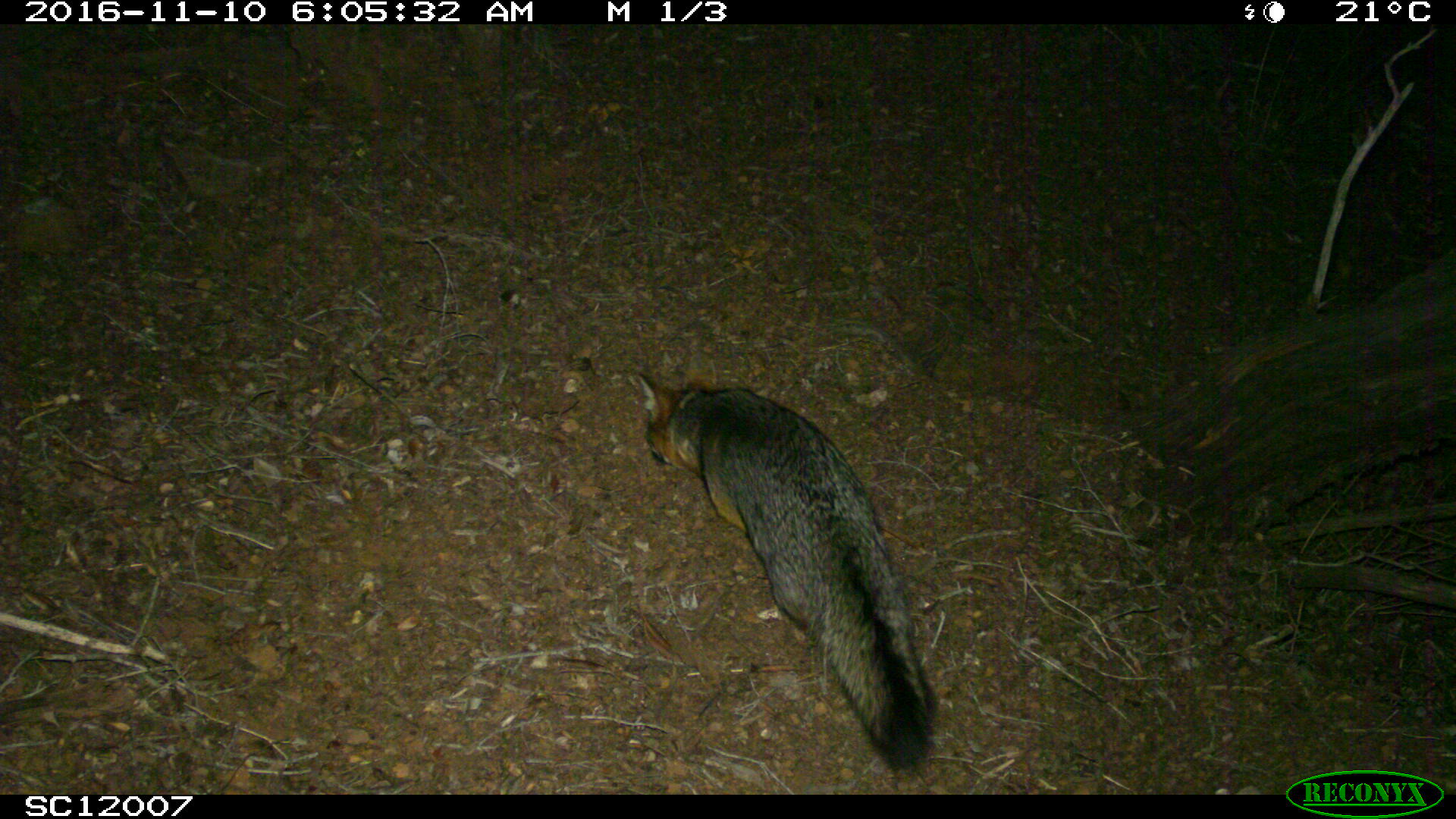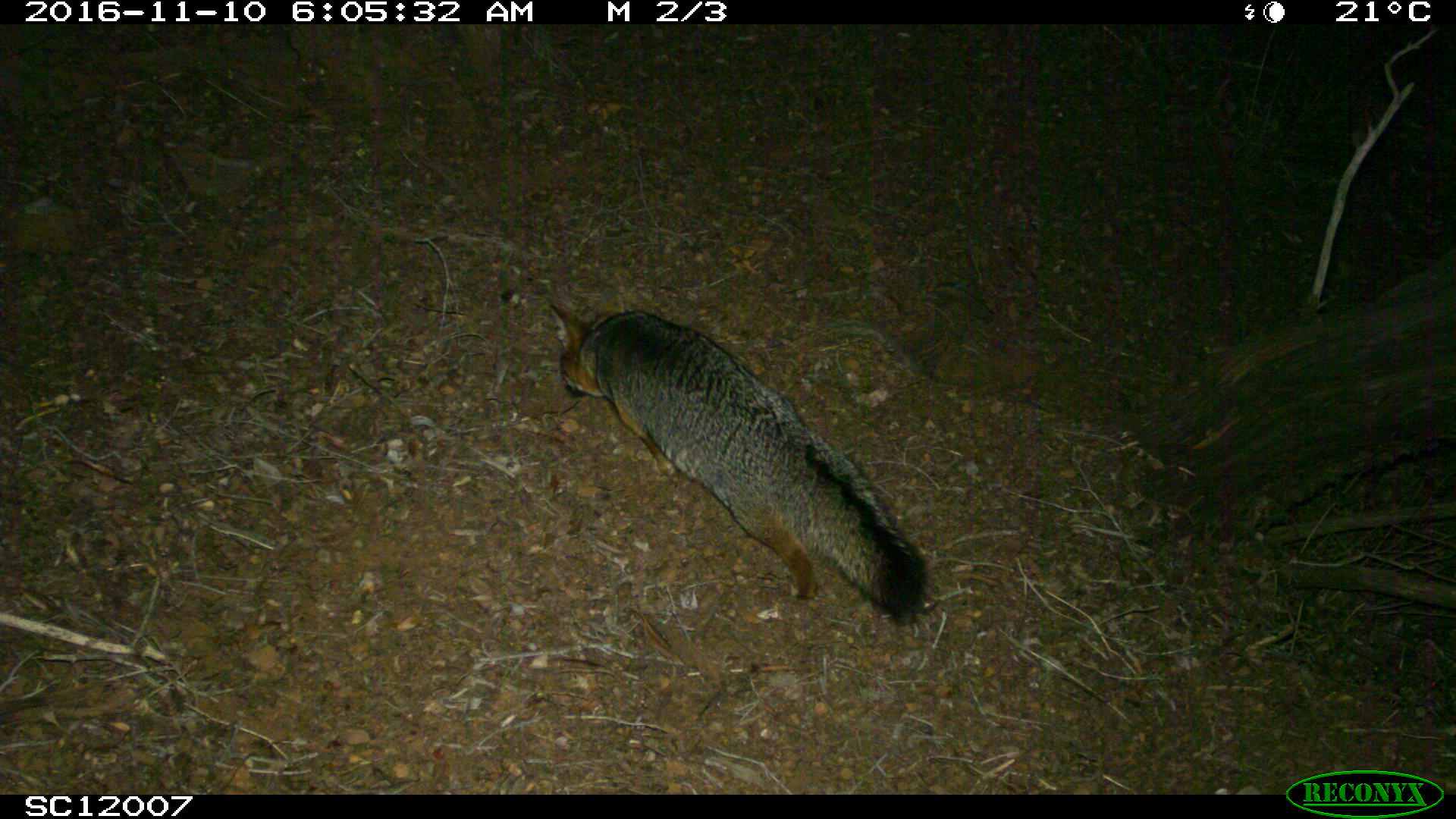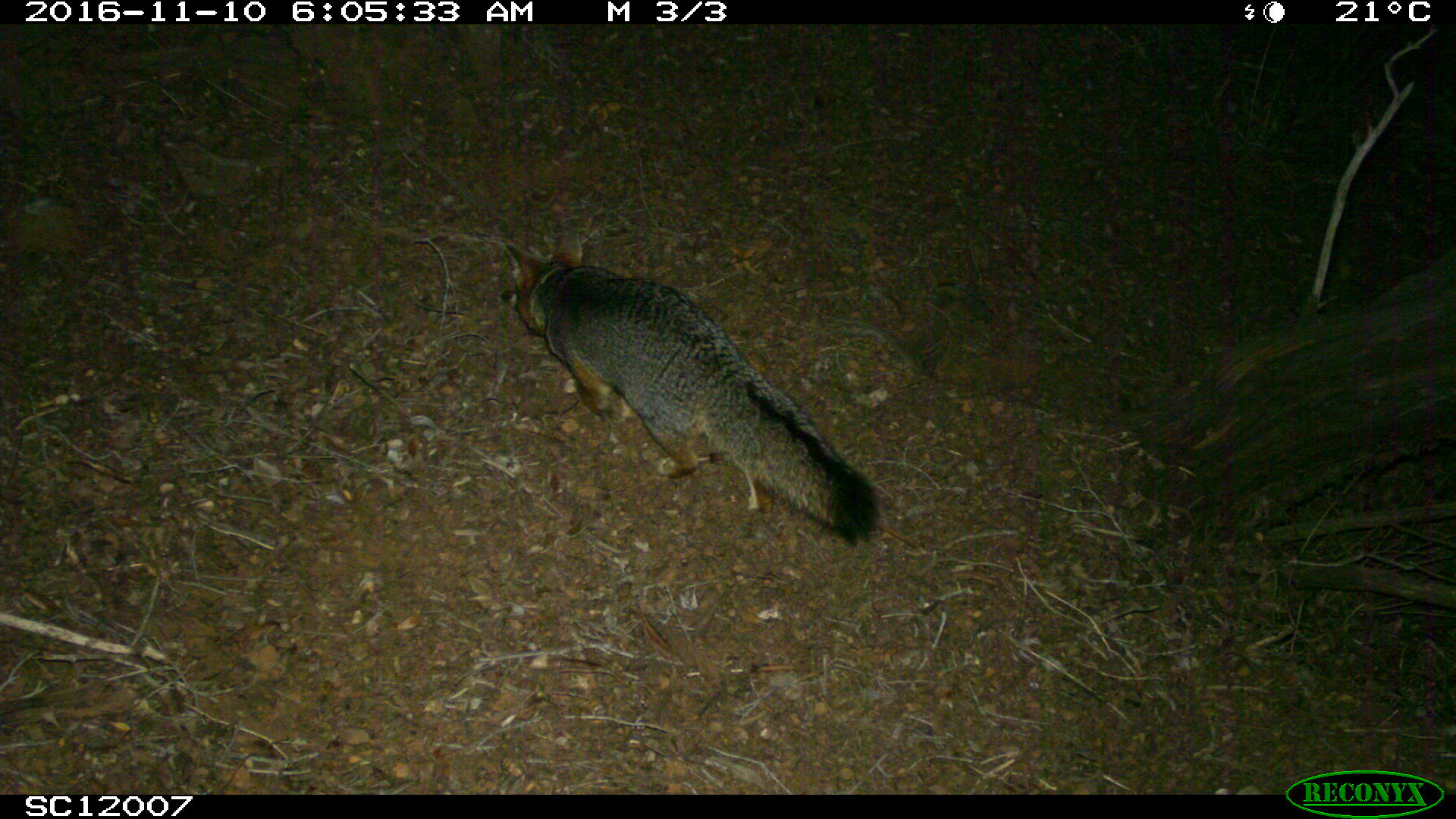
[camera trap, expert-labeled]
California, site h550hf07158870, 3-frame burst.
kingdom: Animalia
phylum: Chordata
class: Mammalia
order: Carnivora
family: Canidae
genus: Urocyon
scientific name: Urocyon littoralis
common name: island fox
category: fox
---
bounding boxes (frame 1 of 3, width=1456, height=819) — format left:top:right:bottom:
fox: 635:369:939:775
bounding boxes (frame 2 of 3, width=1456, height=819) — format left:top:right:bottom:
fox: 548:293:927:627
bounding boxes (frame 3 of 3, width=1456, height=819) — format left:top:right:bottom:
fox: 505:233:881:548